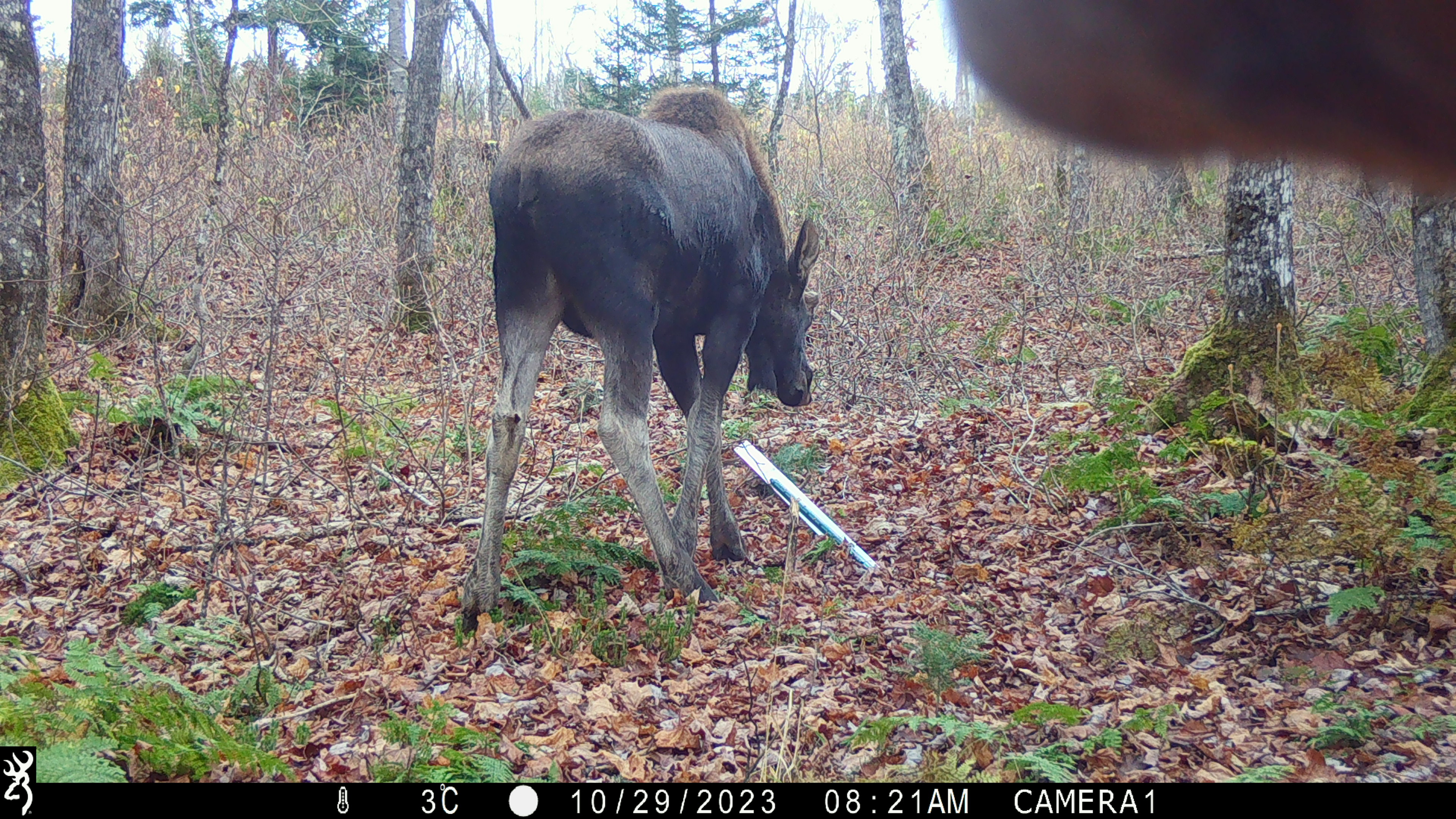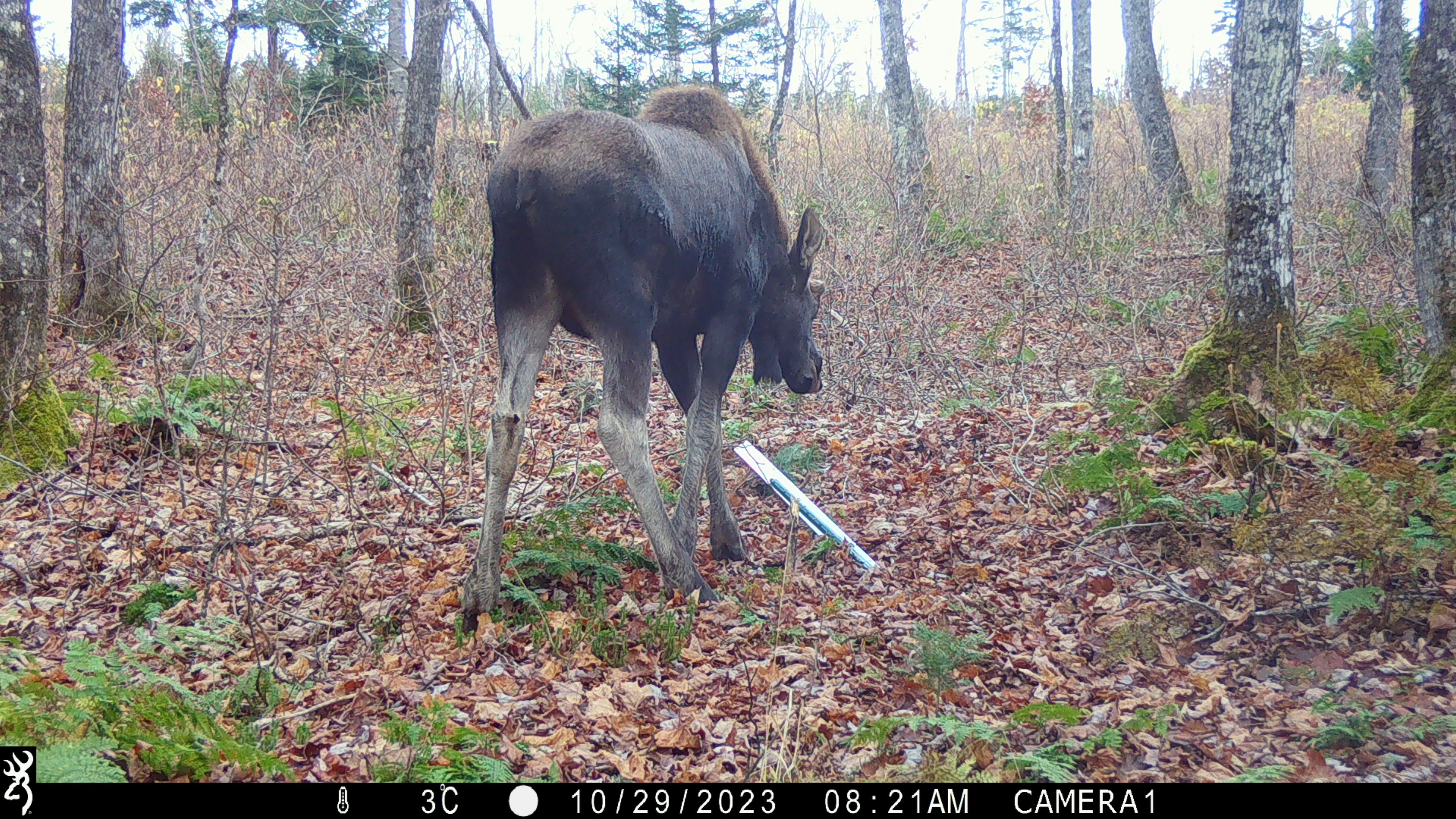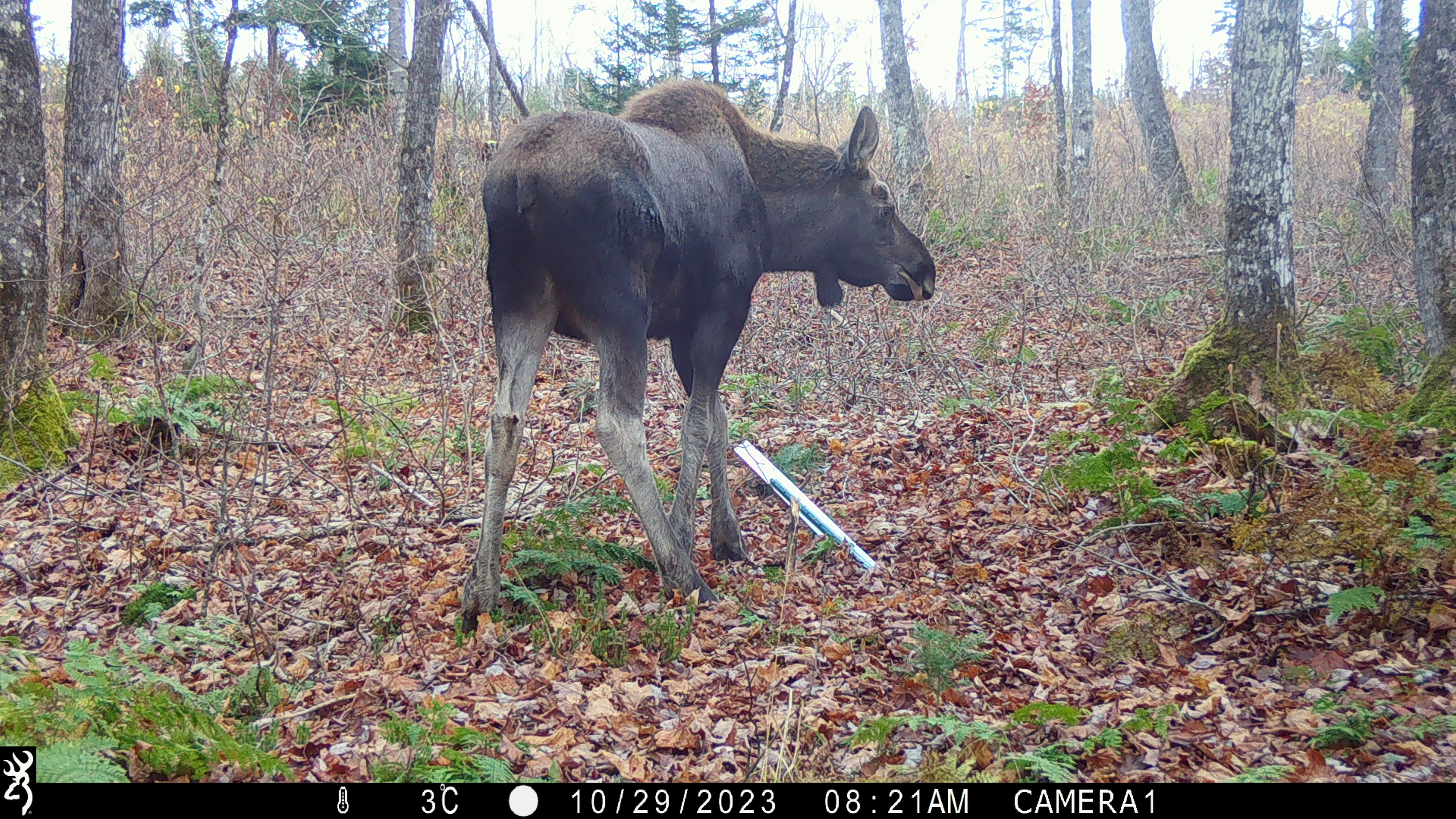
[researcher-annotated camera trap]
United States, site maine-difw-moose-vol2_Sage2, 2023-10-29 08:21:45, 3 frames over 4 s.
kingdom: Animalia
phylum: Chordata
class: Mammalia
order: Artiodactyla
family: Cervidae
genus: Alces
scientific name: Alces alces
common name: moose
Moose (Alces alces).